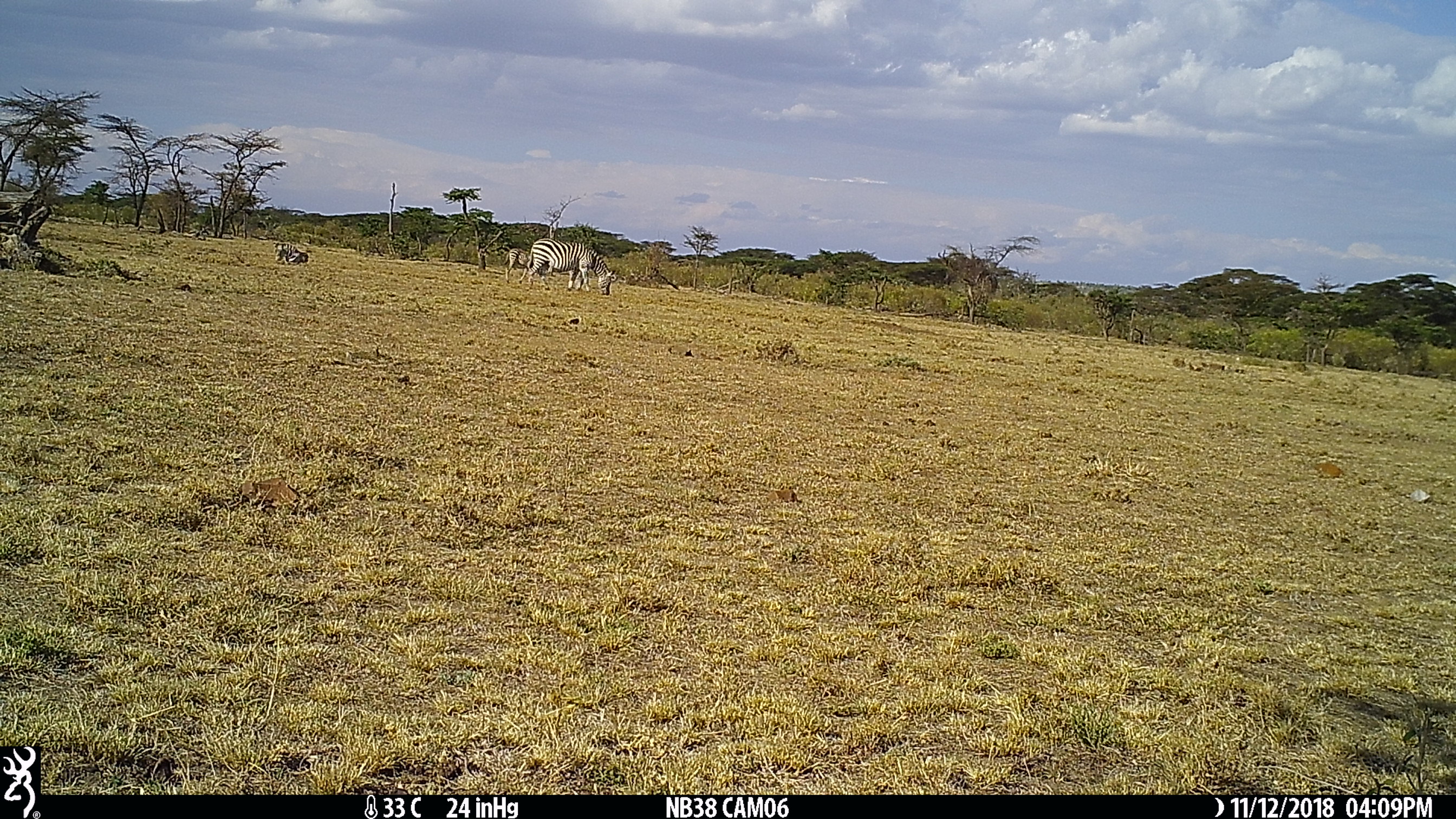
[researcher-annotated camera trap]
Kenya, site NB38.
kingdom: Animalia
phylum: Chordata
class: Mammalia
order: Perissodactyla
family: Equidae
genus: Equus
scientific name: Equus quagga burchellii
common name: burchell's zebra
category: zebra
Zebra (burchell's zebra) (Equus quagga burchellii).